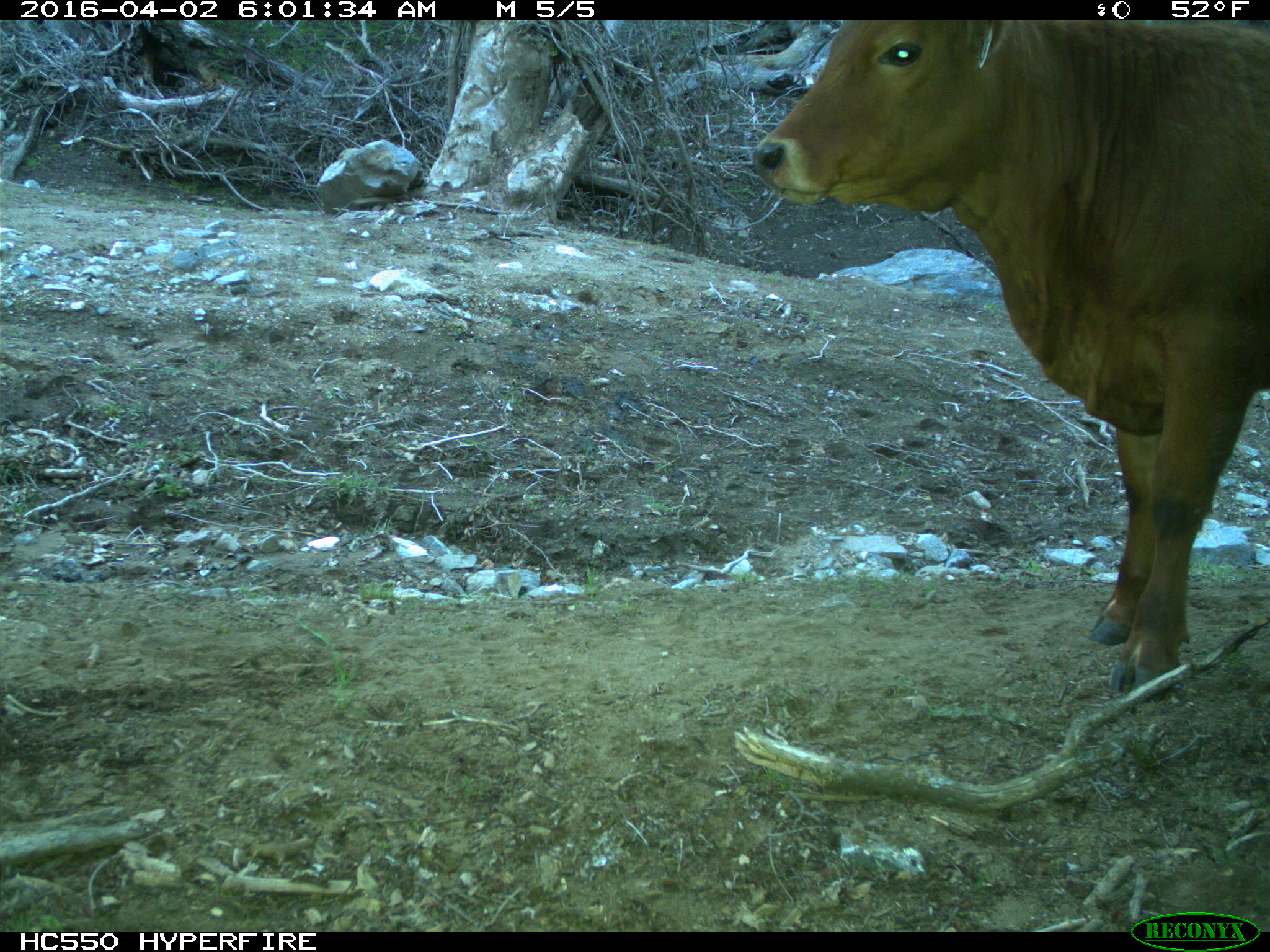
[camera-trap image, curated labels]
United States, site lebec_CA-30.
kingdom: Animalia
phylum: Chordata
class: Mammalia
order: Artiodactyla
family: Bovidae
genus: Bos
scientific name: Bos taurus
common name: domestic cow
Bos taurus (domestic cow).